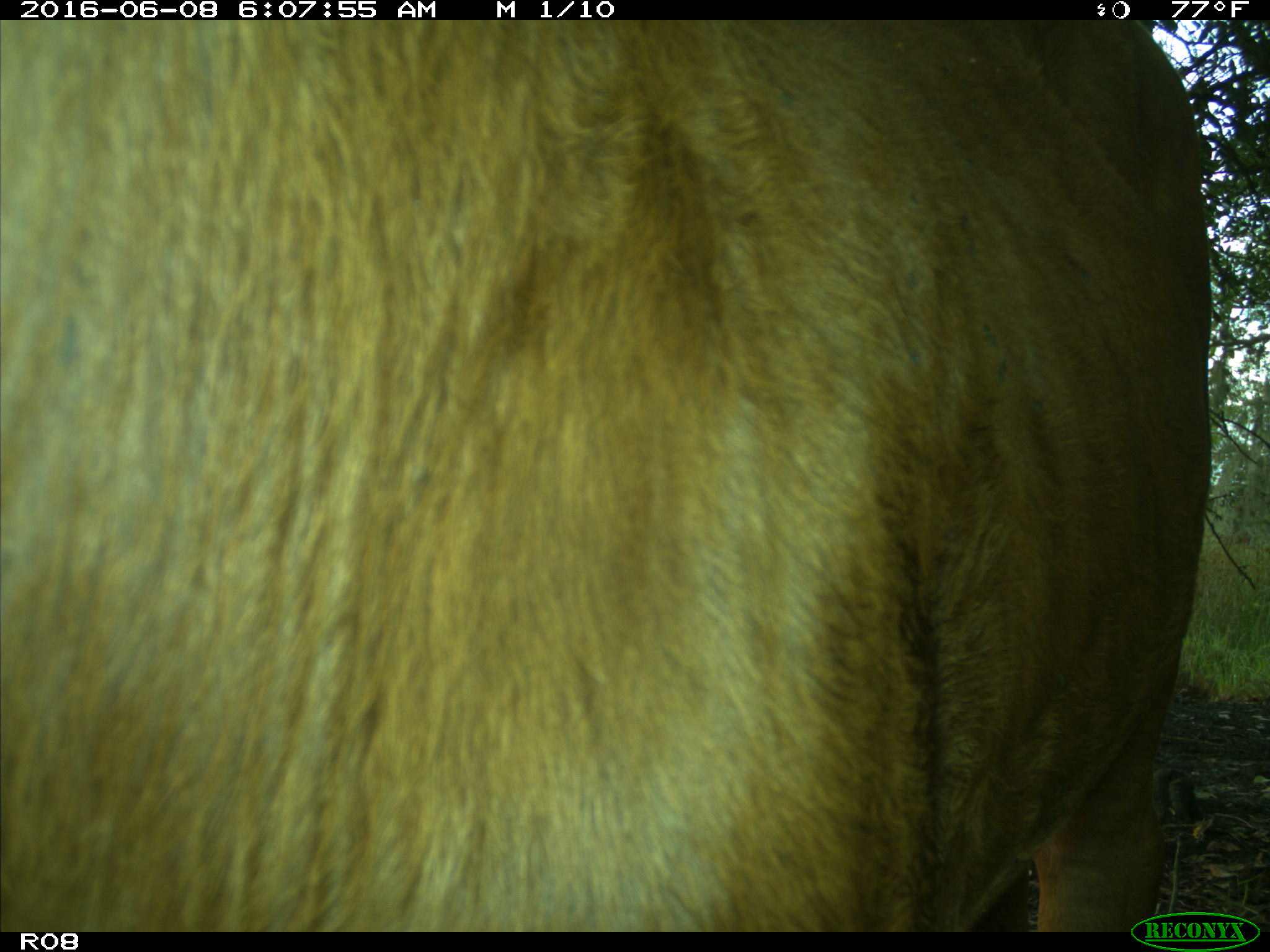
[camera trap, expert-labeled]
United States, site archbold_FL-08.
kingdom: Animalia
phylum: Chordata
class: Mammalia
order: Artiodactyla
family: Bovidae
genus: Bos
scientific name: Bos taurus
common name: domestic cow